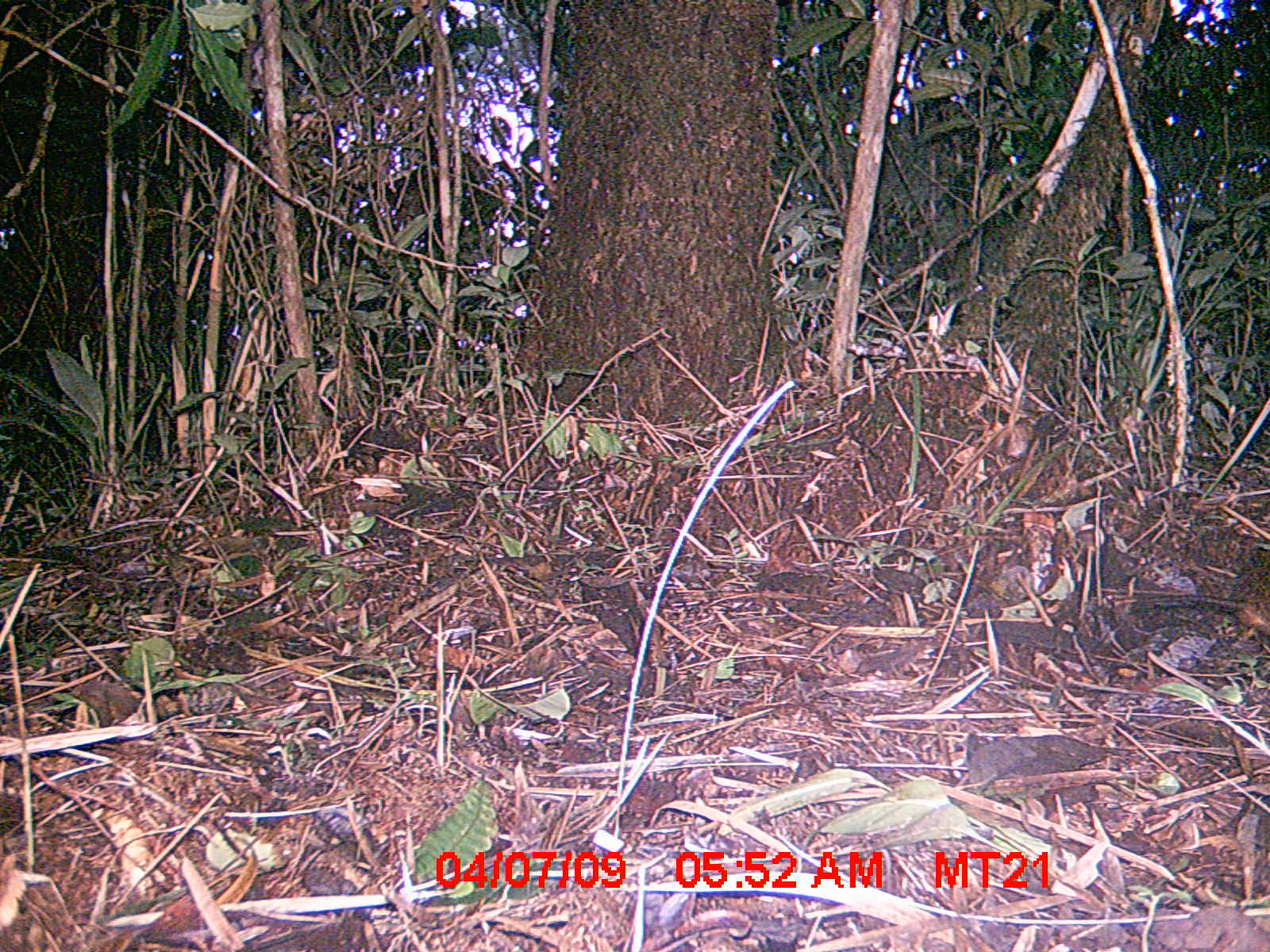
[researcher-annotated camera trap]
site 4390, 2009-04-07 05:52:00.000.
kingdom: Animalia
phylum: Chordata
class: Mammalia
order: Rodentia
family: Nesomyidae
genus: Nesomys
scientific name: Nesomys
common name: nesomys rodents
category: nesomys sp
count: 1